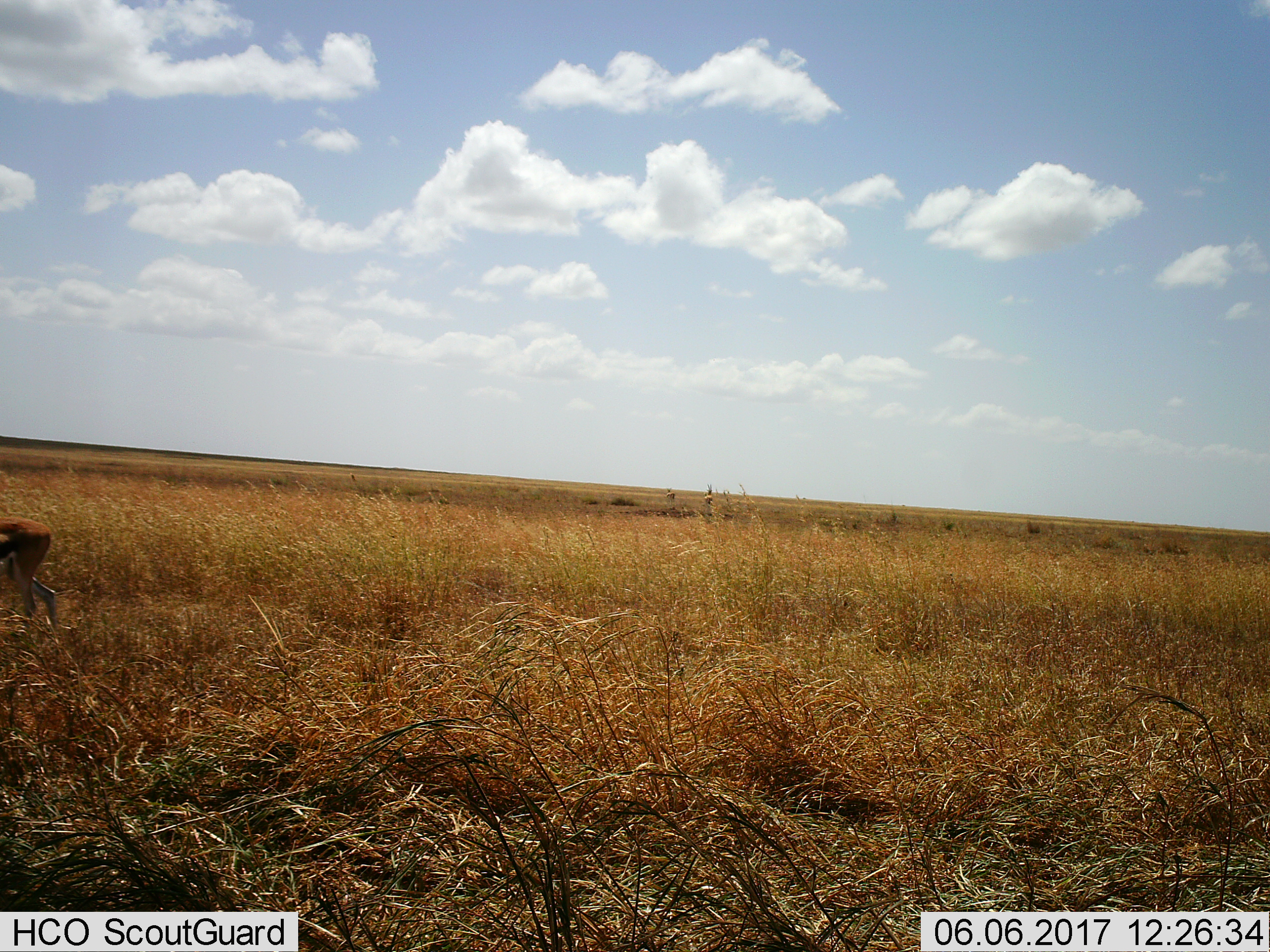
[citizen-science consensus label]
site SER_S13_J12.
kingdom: Animalia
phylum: Chordata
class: Mammalia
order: Artiodactyla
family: Bovidae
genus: Eudorcas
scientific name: Eudorcas thomsonii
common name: thomson's gazelle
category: gazellethomsons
Gazellethomsons (thomson's gazelle) (Eudorcas thomsonii), count 3. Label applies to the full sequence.